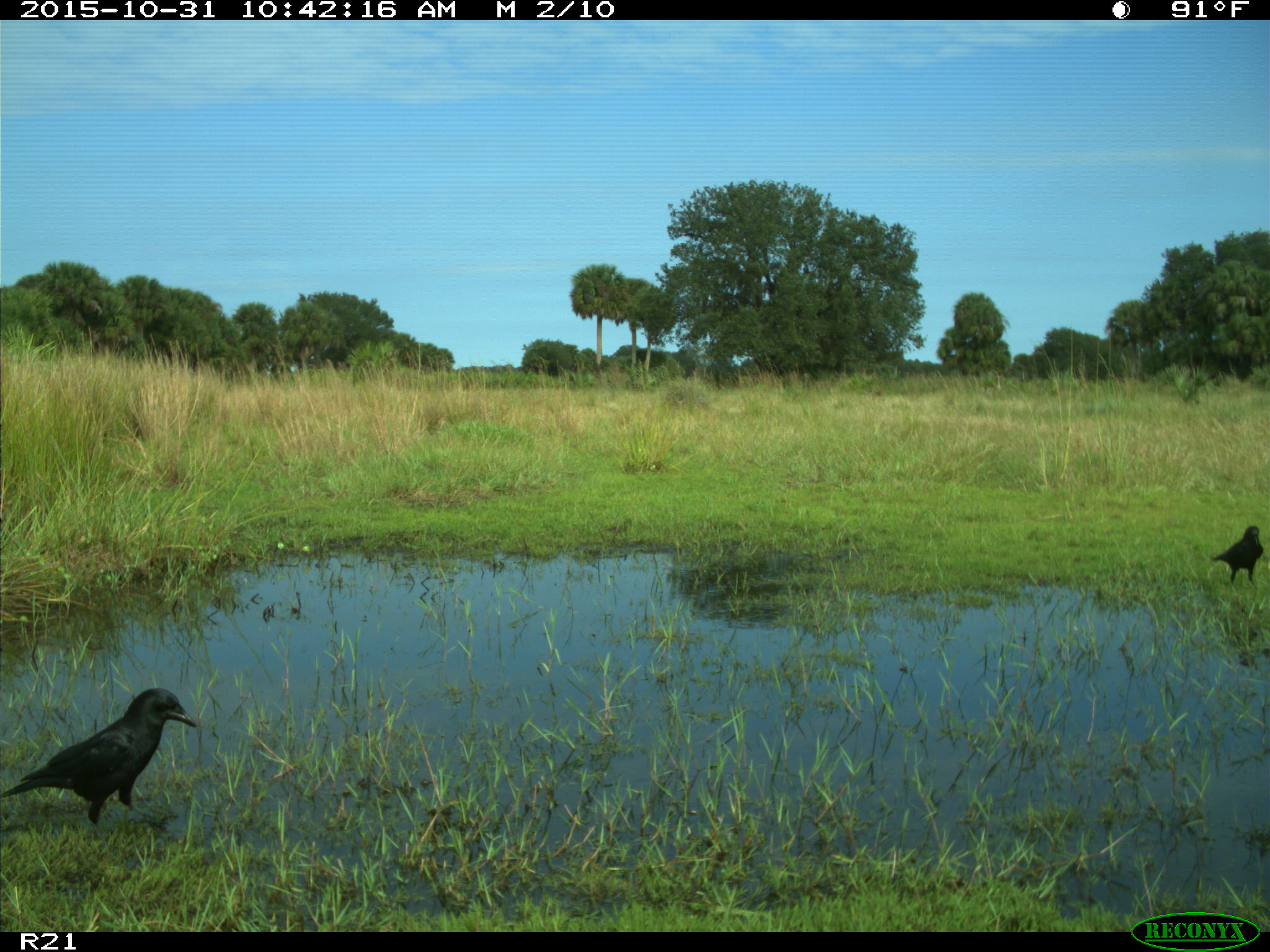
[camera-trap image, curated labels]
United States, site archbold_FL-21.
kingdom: Animalia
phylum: Chordata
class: Aves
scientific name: Aves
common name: birds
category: unidentified bird